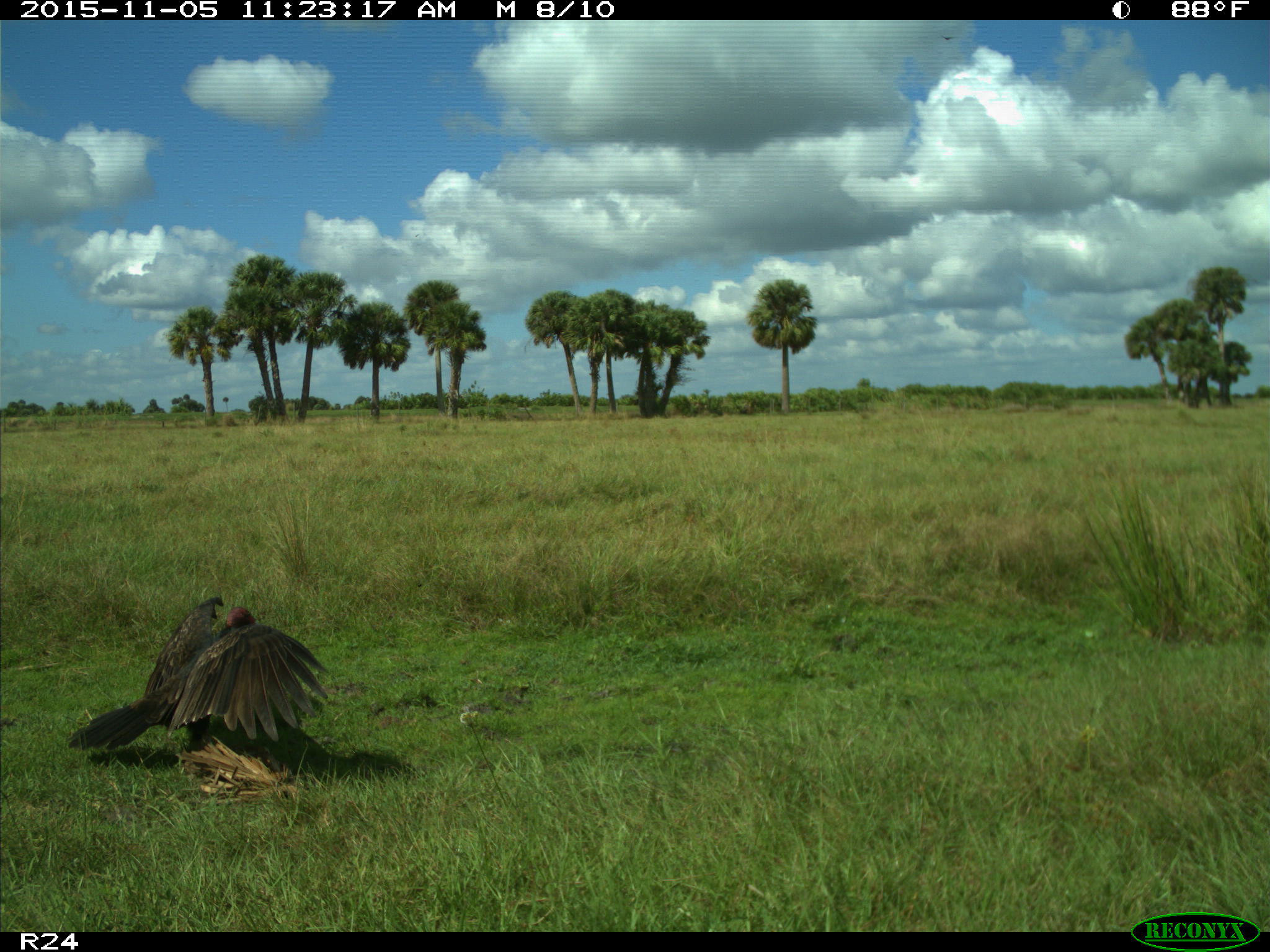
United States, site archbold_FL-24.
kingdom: Animalia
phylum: Chordata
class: Aves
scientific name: Aves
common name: birds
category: unidentified bird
Unidentified bird (birds) (Aves).